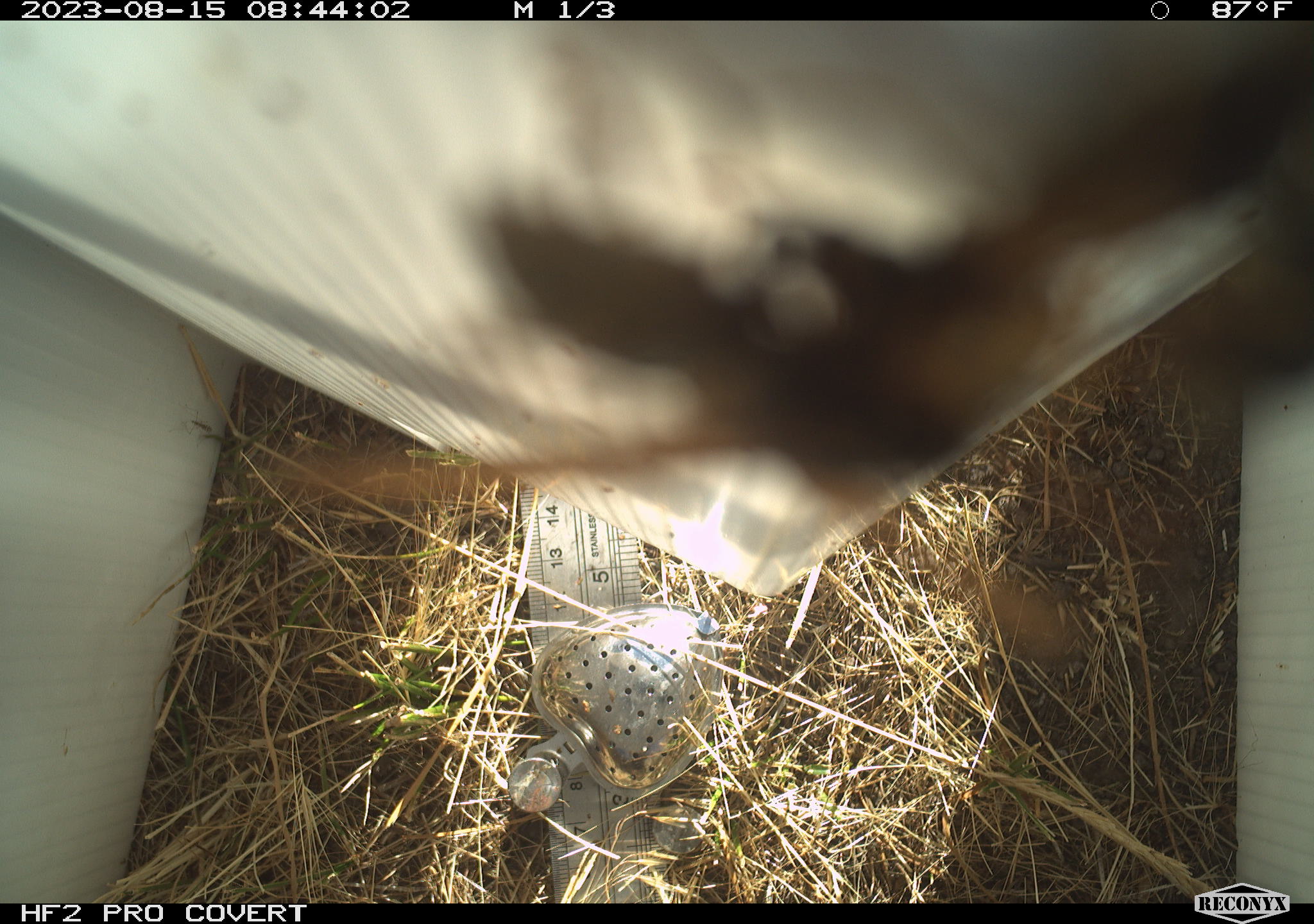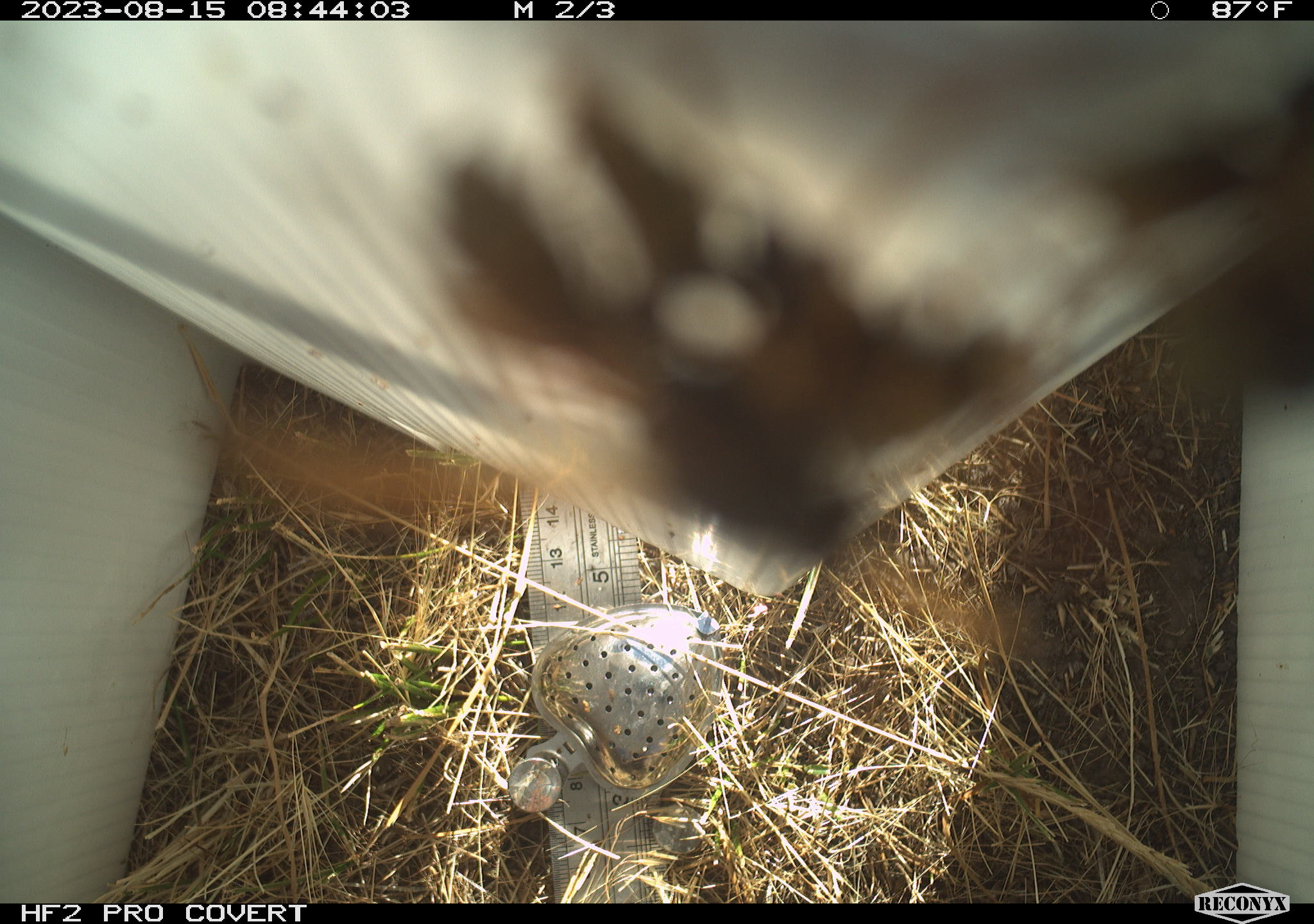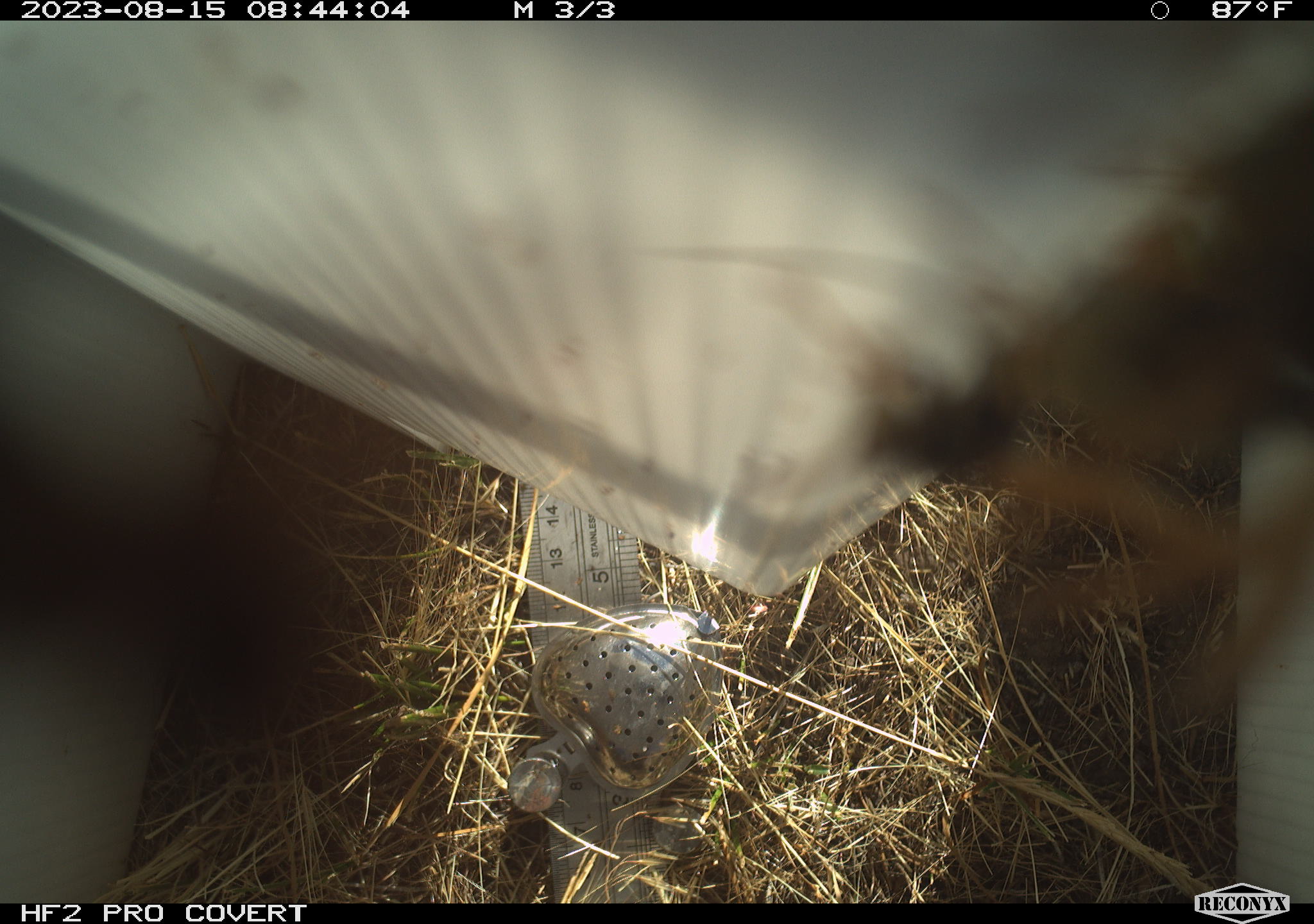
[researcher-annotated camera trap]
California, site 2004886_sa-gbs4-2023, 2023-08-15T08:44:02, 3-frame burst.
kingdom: Animalia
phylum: Arthropoda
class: Insecta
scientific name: Insecta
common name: insect